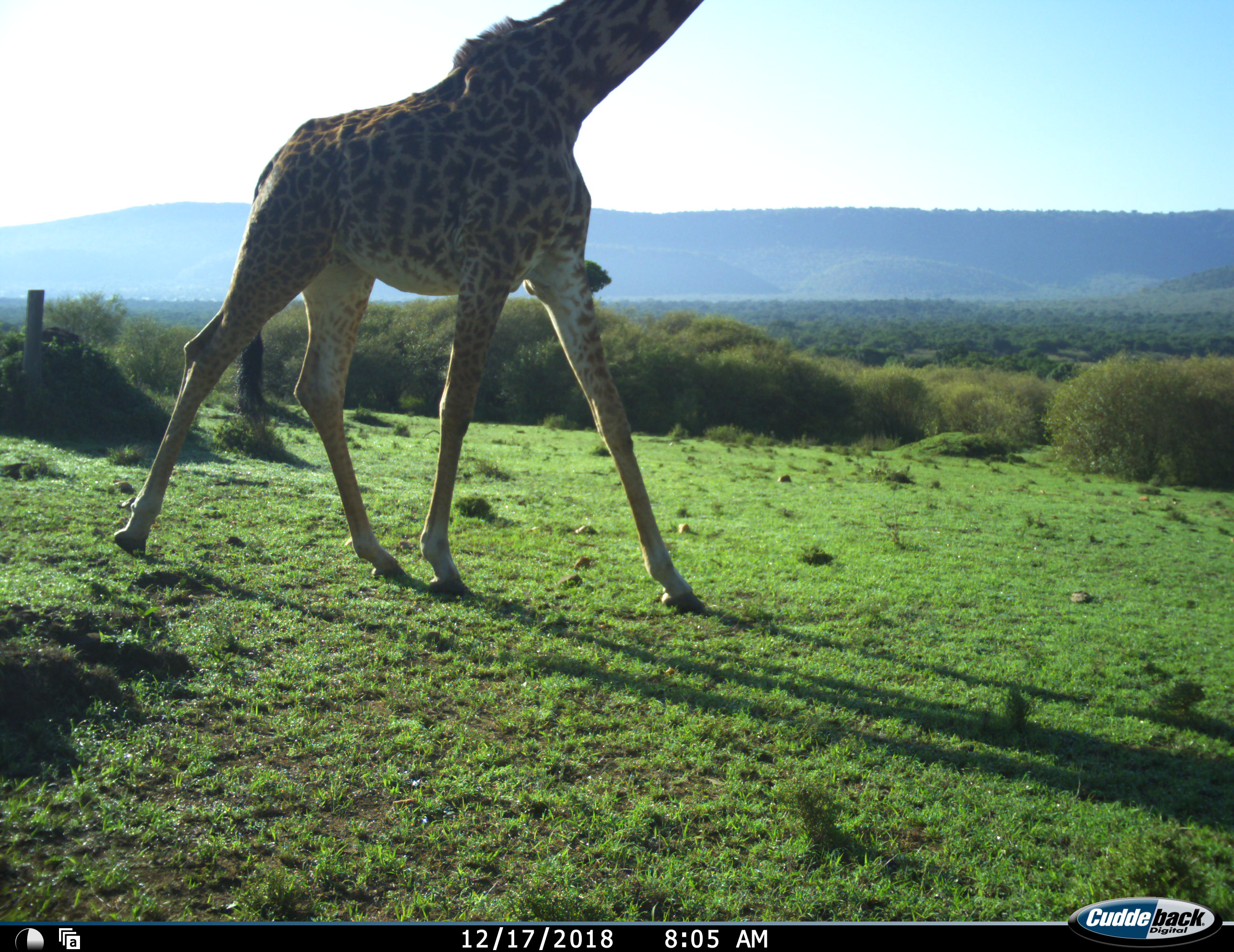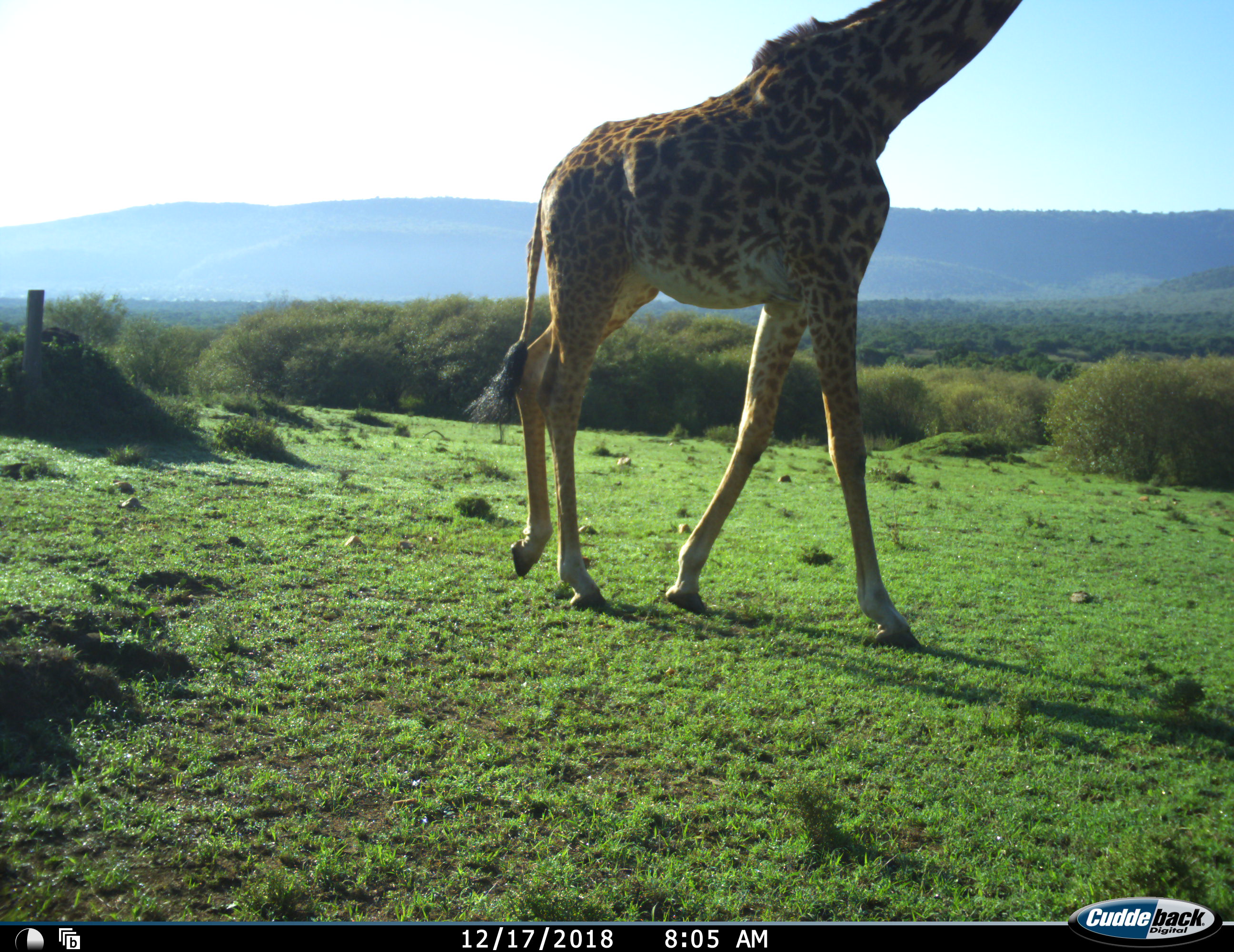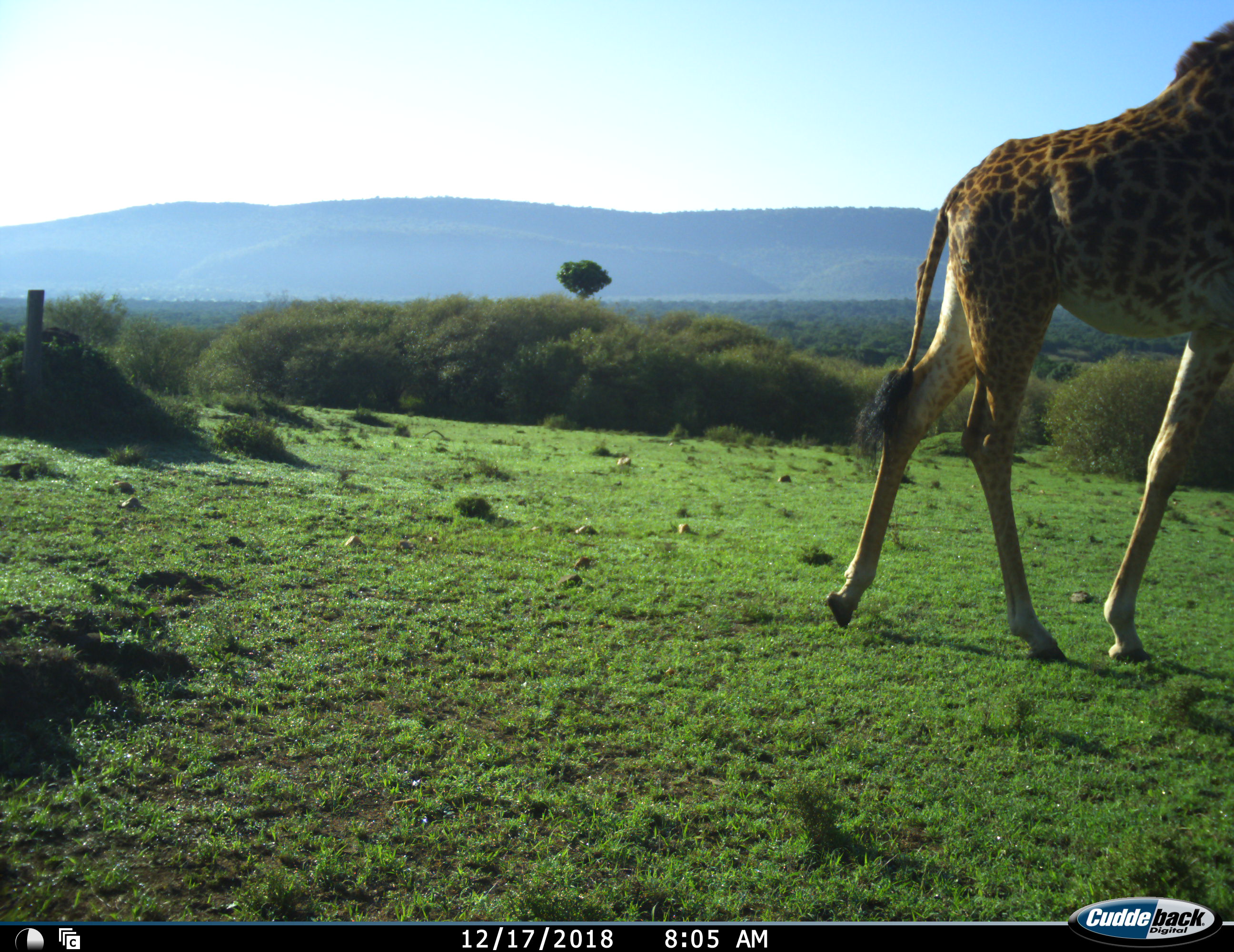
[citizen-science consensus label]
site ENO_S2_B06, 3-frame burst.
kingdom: Animalia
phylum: Chordata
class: Mammalia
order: Artiodactyla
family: Giraffidae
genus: Giraffa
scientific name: Giraffa camelopardalis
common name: giraffe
Giraffe (Giraffa camelopardalis), count 1. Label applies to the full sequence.